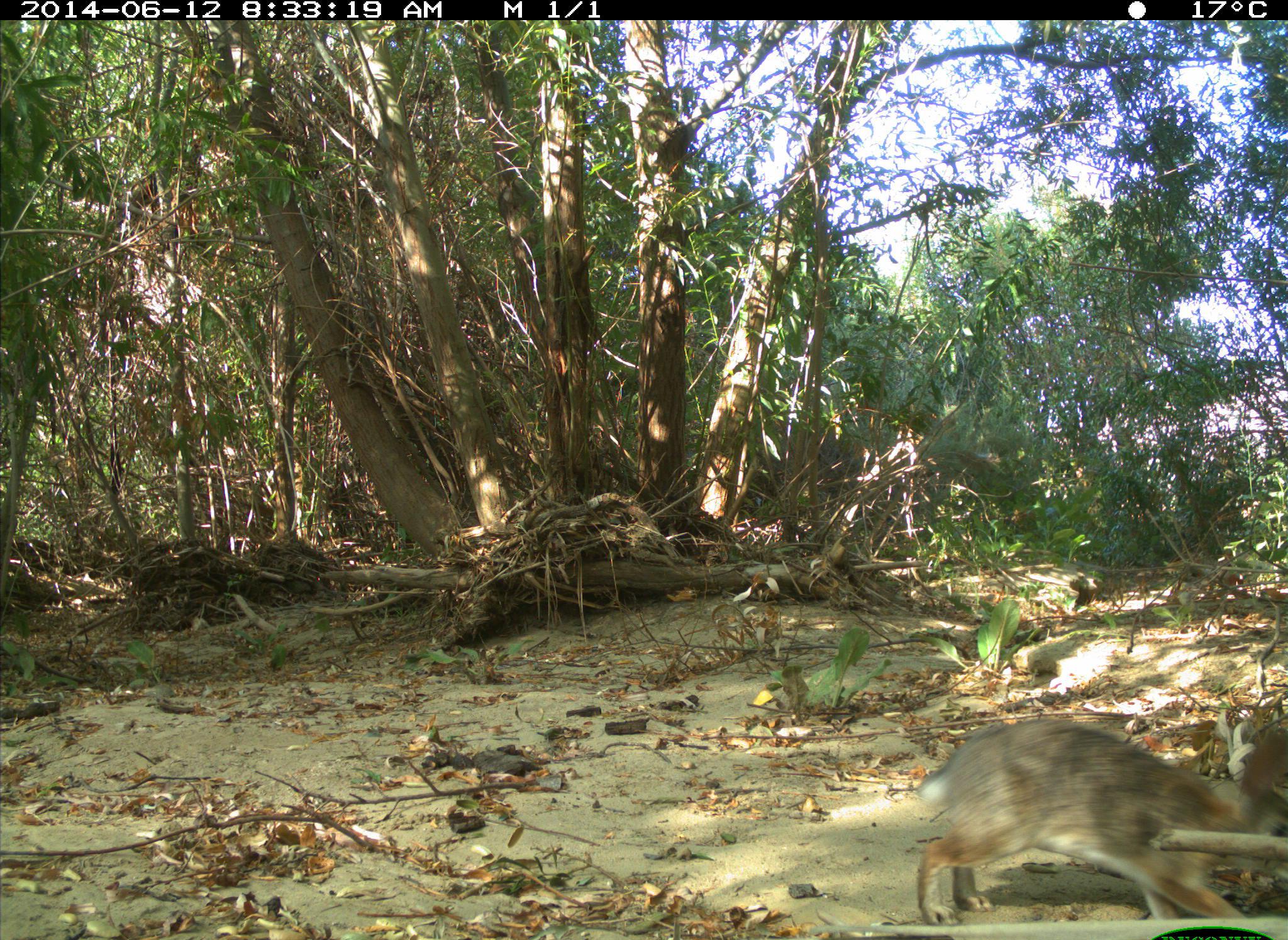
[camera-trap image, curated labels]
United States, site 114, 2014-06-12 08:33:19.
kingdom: Animalia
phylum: Chordata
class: Mammalia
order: Lagomorpha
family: Leporidae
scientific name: Leporidae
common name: rabbits and hares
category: rabbit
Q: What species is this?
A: Rabbit (rabbits and hares) (Leporidae).